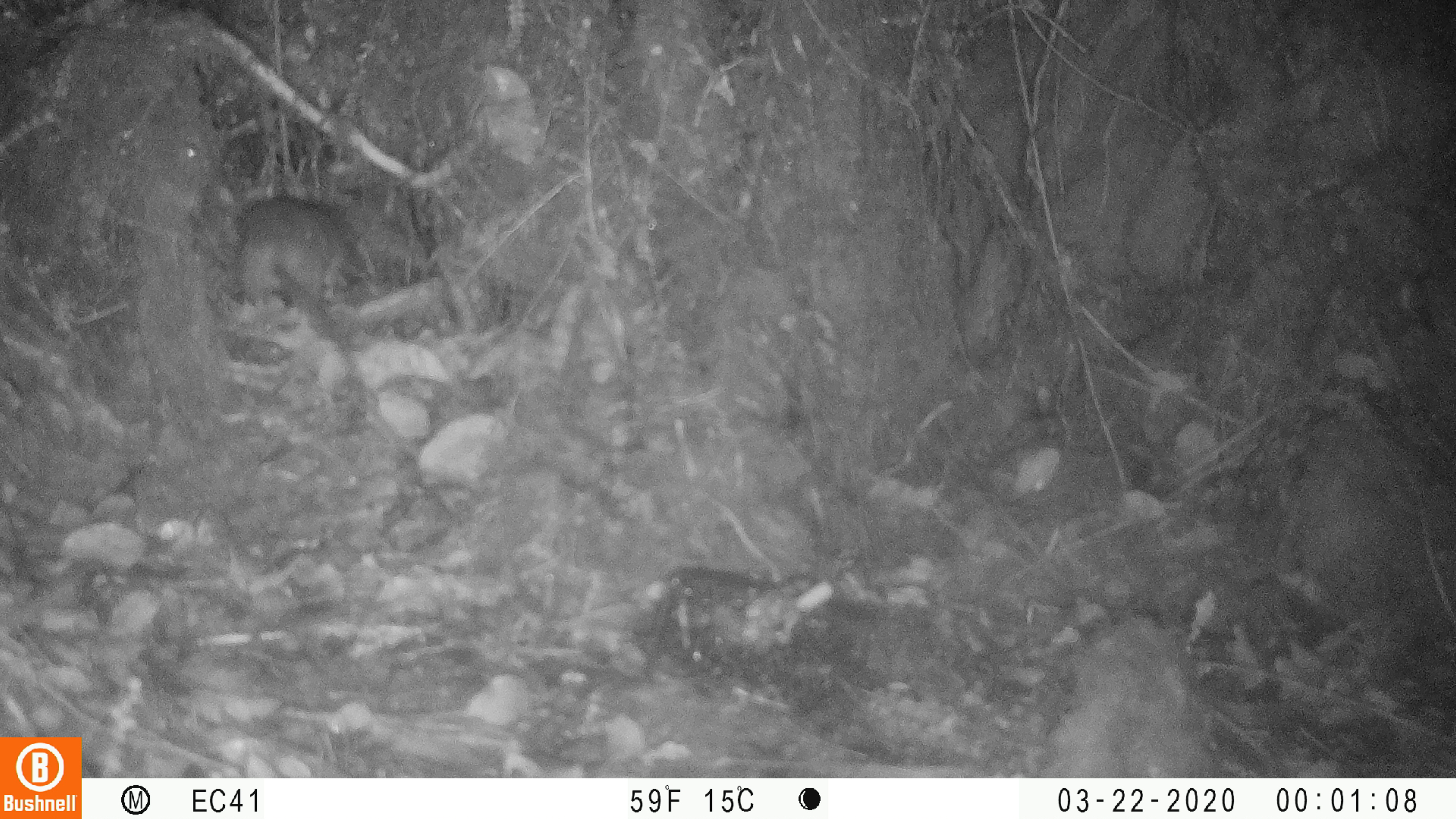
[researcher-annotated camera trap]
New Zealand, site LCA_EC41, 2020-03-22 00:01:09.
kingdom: Animalia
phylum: Chordata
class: Mammalia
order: Rodentia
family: Muridae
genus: Rattus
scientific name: Rattus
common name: rat